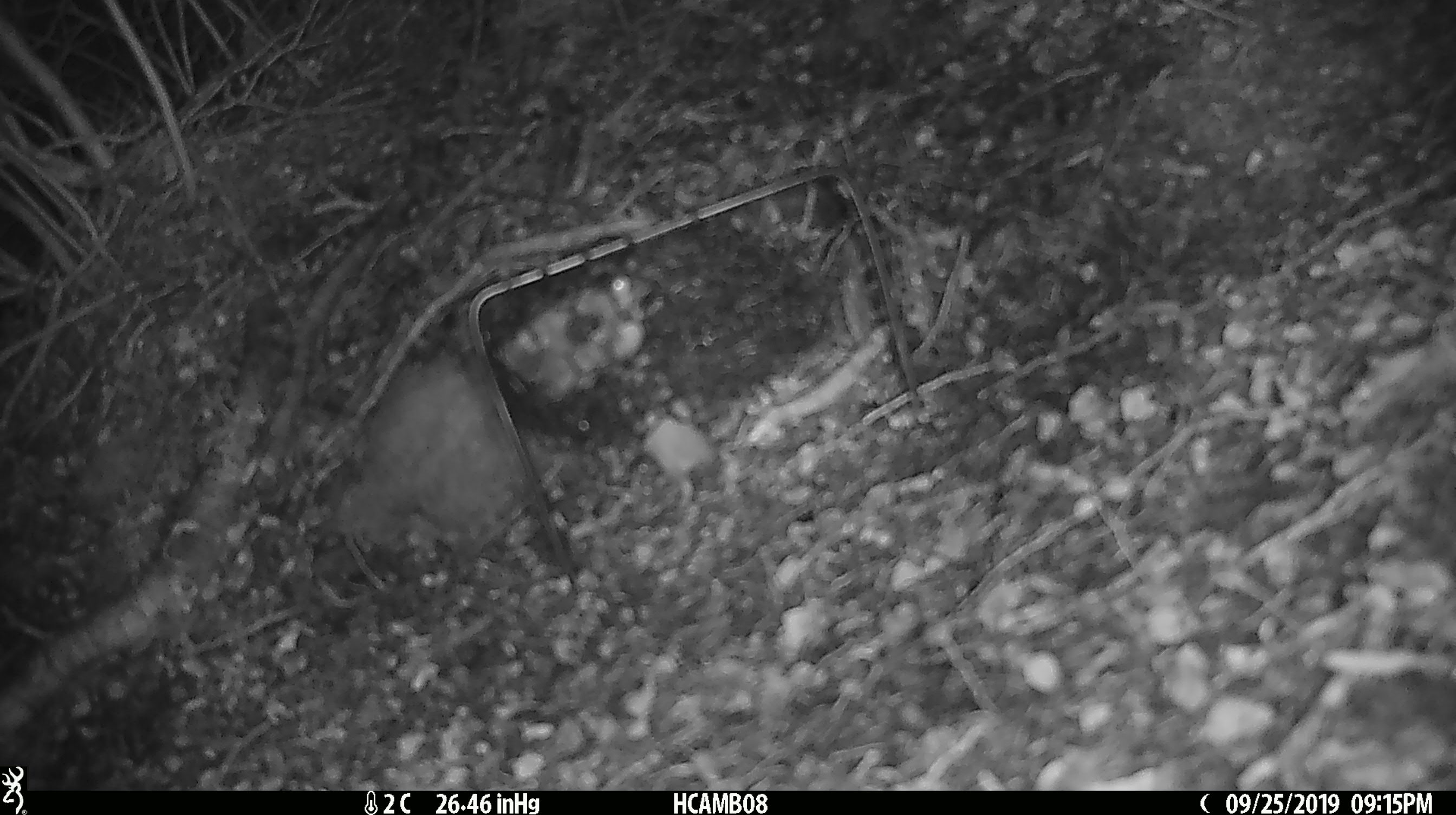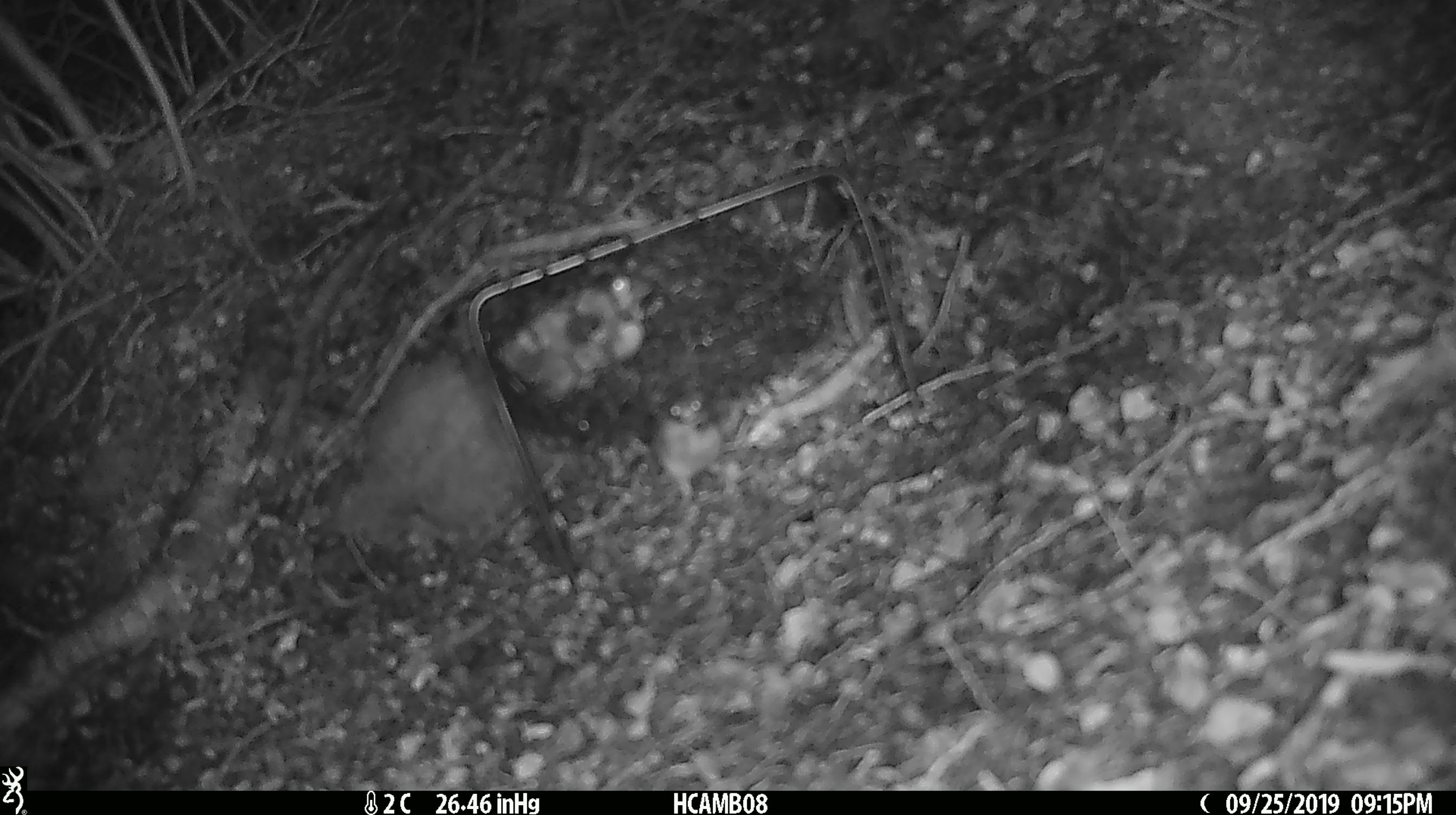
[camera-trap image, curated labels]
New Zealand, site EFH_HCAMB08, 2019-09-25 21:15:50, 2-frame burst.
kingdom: Animalia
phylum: Chordata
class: Mammalia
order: Rodentia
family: Muridae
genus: Mus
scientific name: Mus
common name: mouse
Mouse (Mus).